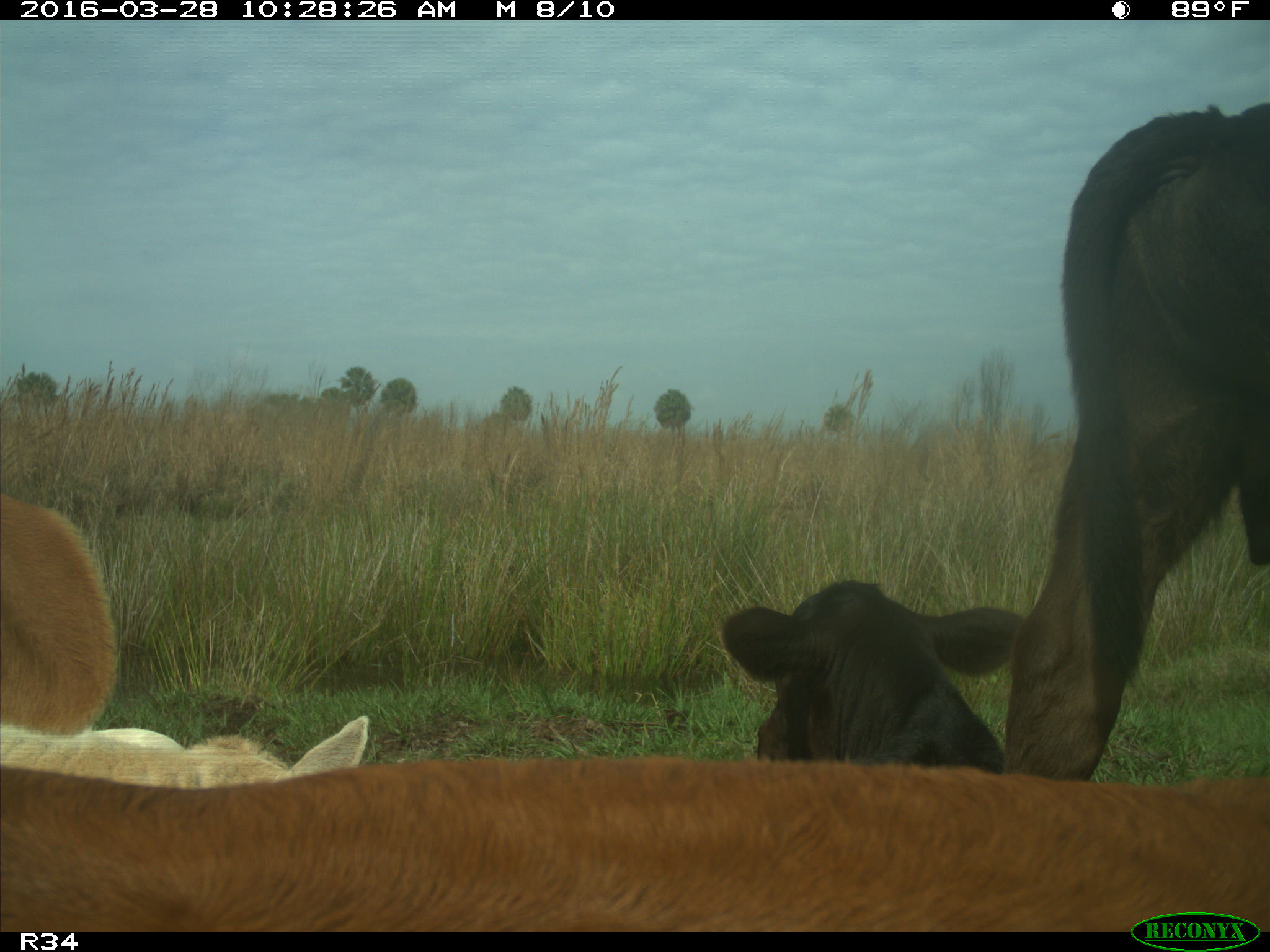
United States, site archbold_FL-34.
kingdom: Animalia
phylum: Chordata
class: Mammalia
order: Artiodactyla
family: Bovidae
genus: Bos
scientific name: Bos taurus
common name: domestic cow